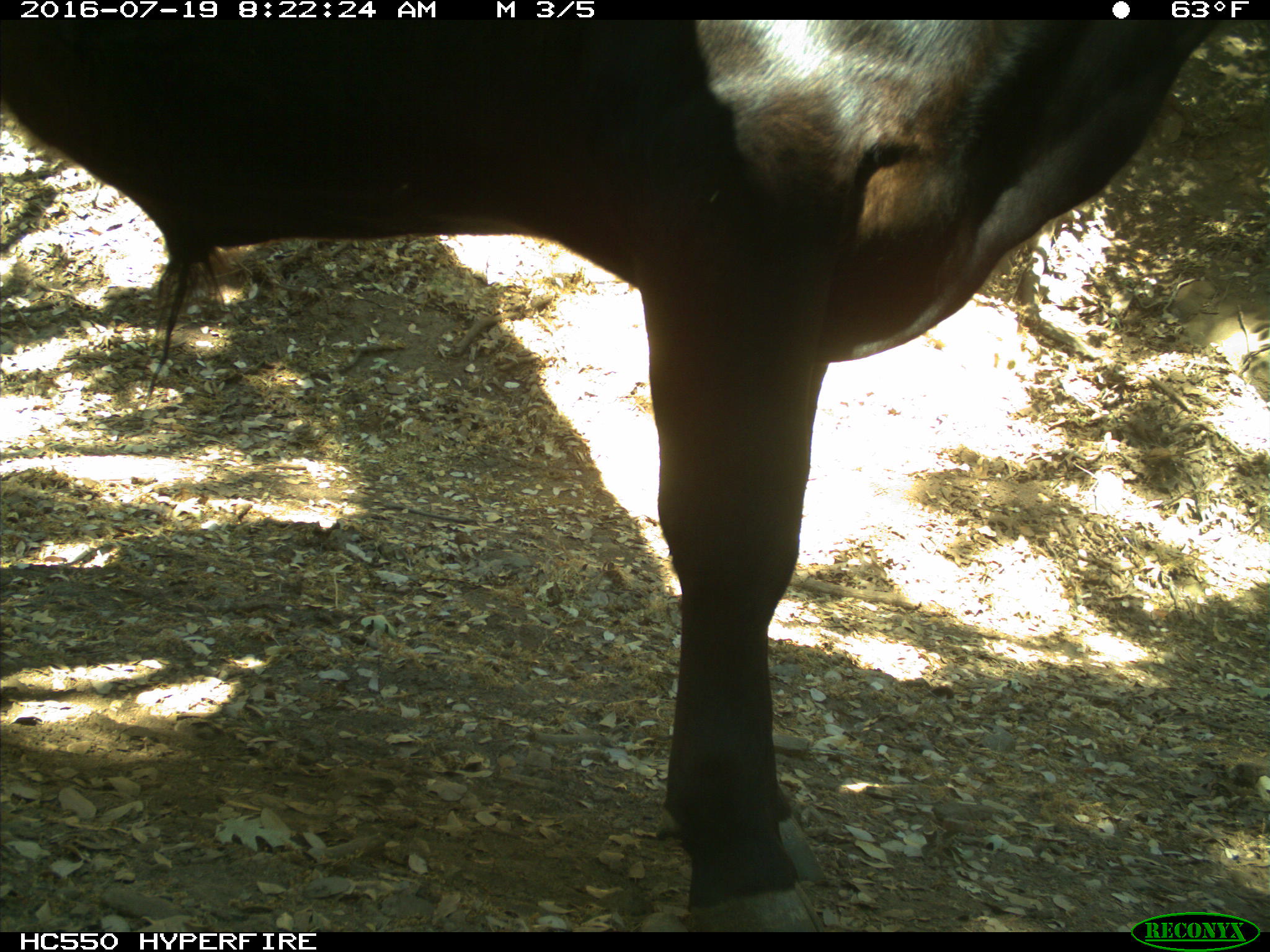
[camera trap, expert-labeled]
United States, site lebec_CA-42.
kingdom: Animalia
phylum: Chordata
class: Mammalia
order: Artiodactyla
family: Bovidae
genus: Bos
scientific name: Bos taurus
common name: domestic cow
Bos taurus (domestic cow).